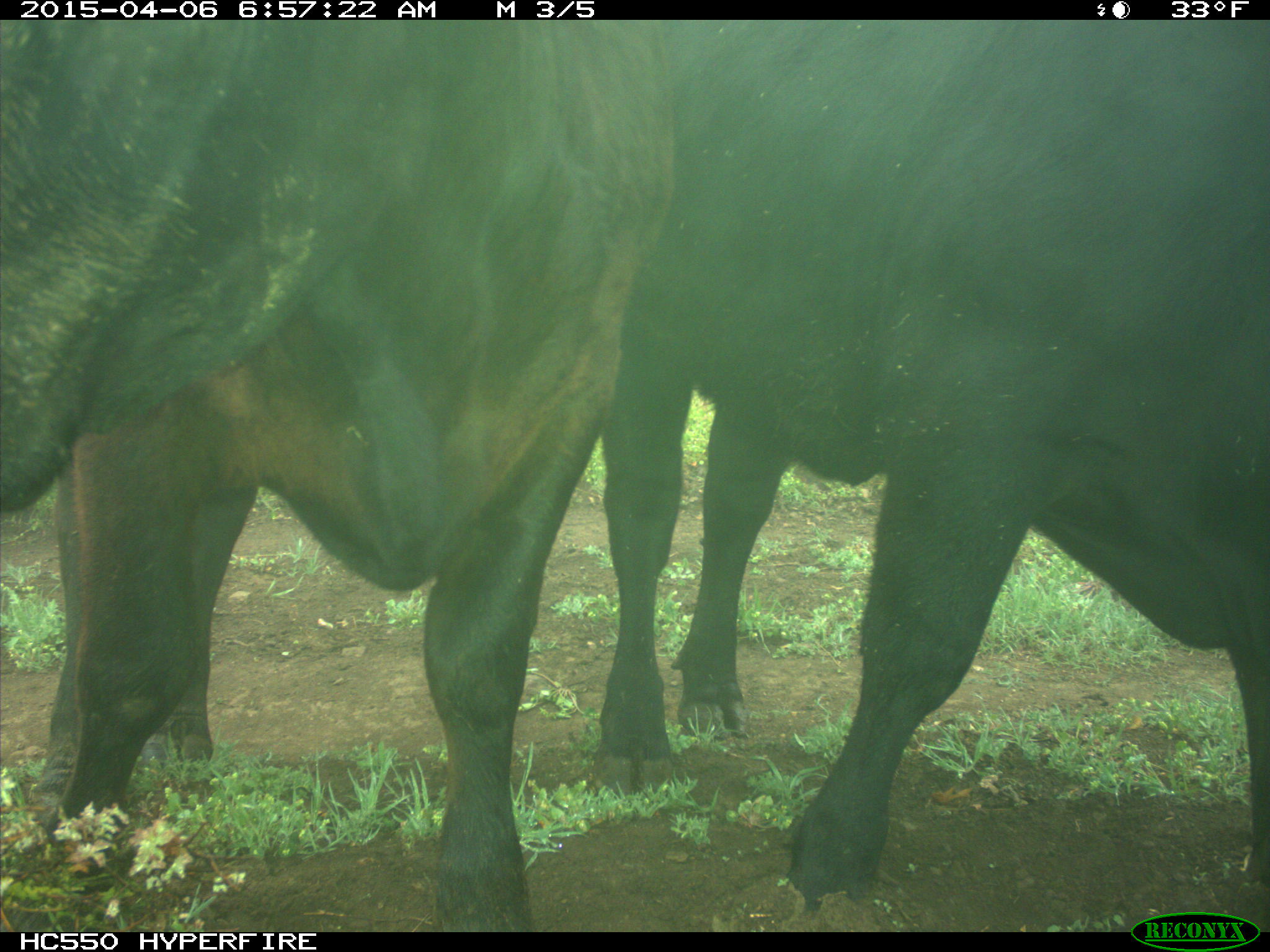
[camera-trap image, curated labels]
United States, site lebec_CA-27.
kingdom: Animalia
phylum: Chordata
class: Mammalia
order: Artiodactyla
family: Bovidae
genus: Bos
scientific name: Bos taurus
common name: domestic cow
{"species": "Bos taurus (domestic cow)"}